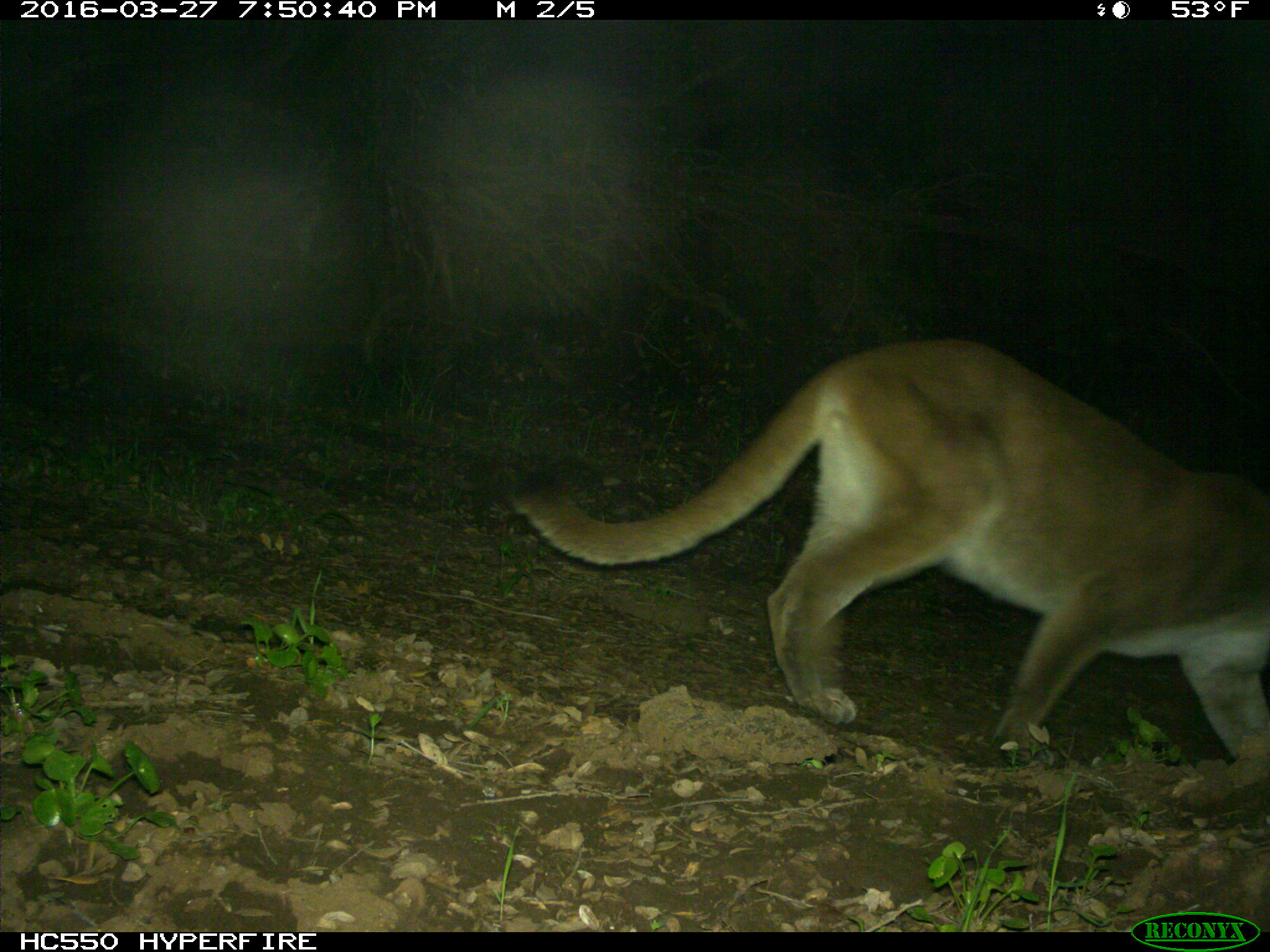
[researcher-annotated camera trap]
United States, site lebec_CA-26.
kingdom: Animalia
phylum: Chordata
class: Mammalia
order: Carnivora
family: Felidae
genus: Puma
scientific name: Puma concolor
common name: mountain lion